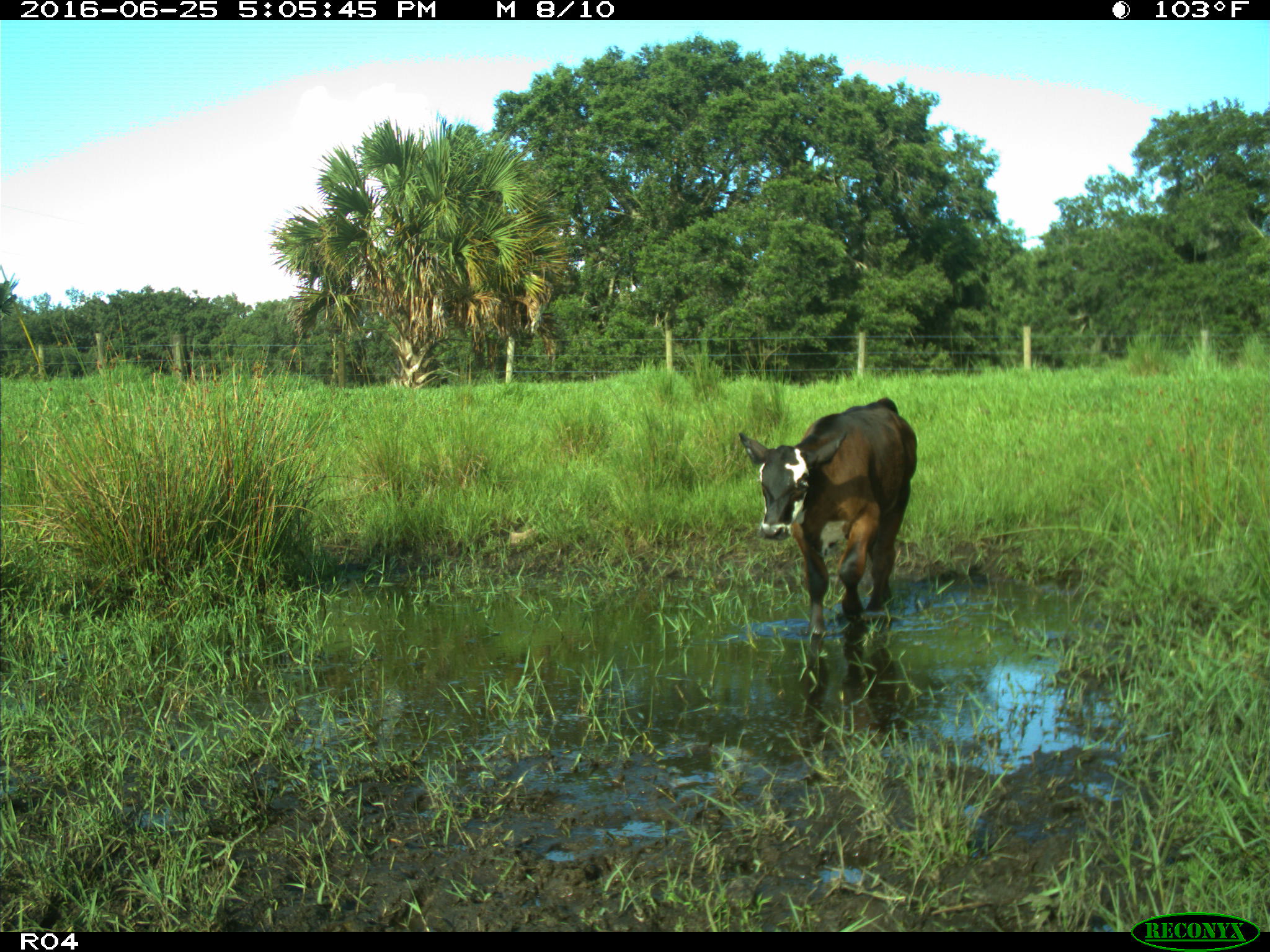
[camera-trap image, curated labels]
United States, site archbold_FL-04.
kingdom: Animalia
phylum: Chordata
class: Mammalia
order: Artiodactyla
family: Bovidae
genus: Bos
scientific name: Bos taurus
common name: domestic cow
Bos taurus (domestic cow).